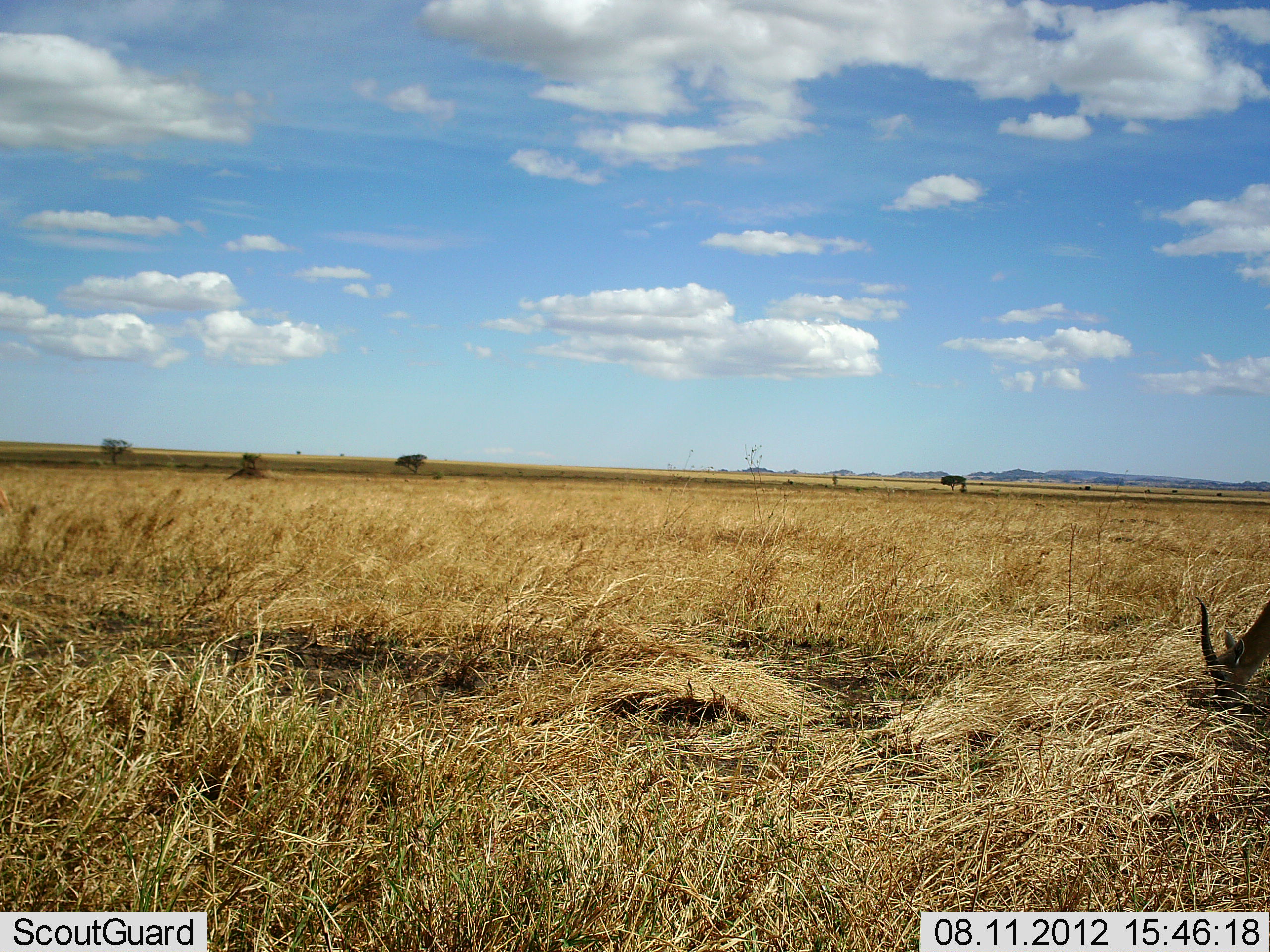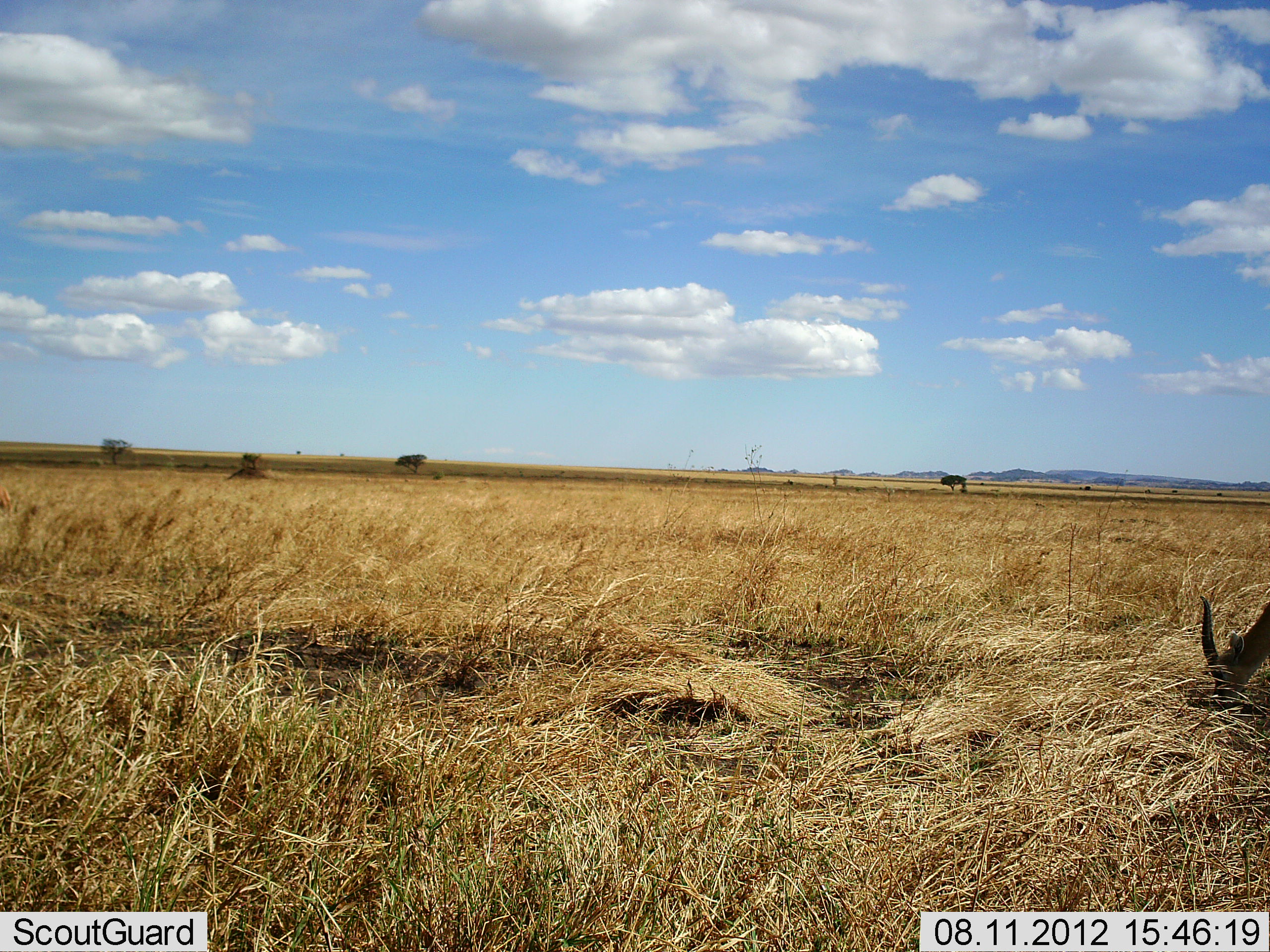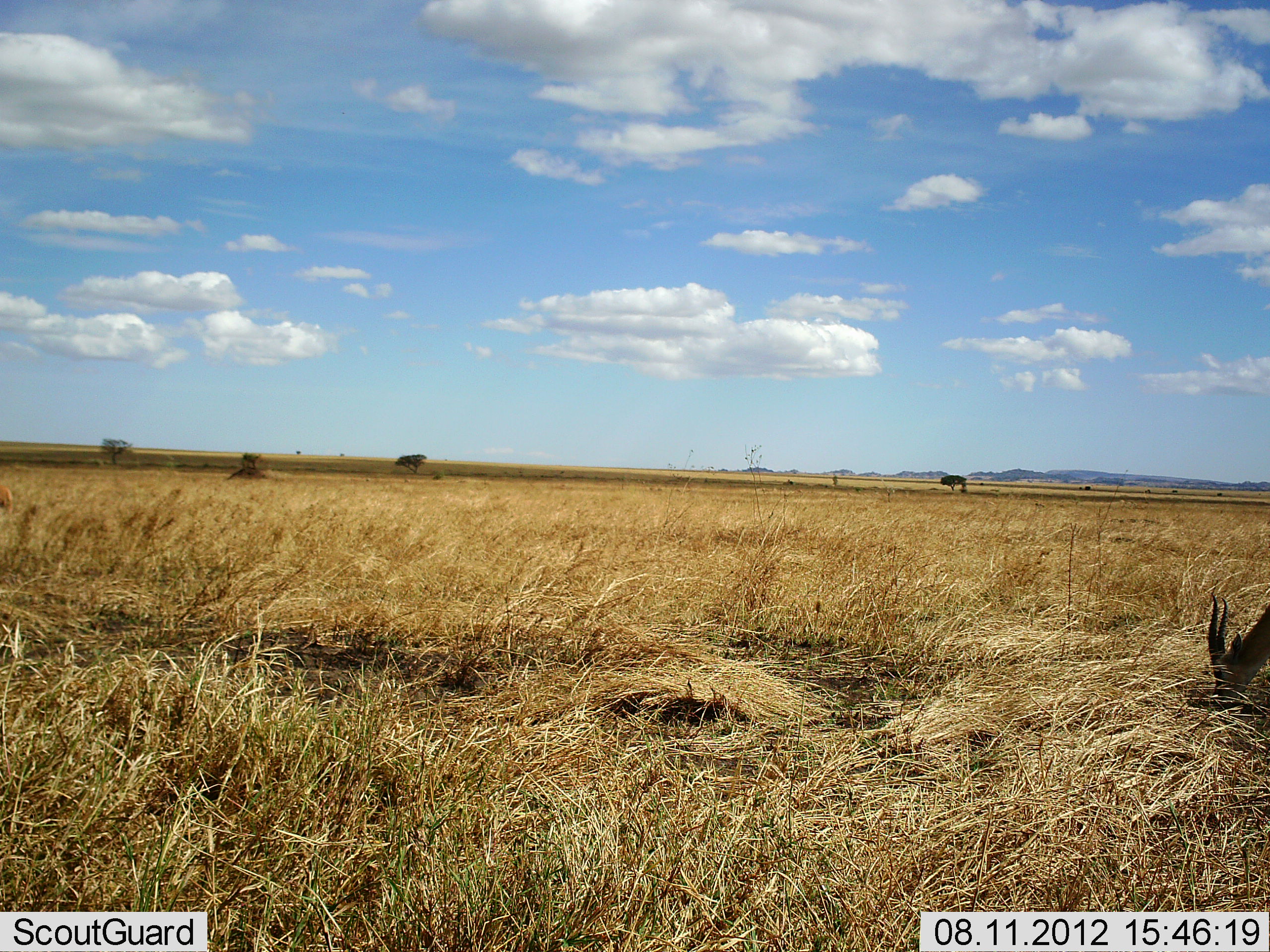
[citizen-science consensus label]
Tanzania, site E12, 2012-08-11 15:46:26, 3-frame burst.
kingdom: Animalia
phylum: Chordata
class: Mammalia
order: Artiodactyla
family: Bovidae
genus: Eudorcas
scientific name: Eudorcas thomsonii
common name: thomson's gazelle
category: gazellethomsons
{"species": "gazellethomsons (thomson's gazelle) (Eudorcas thomsonii)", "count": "1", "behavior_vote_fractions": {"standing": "20%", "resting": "0%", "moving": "0%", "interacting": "0%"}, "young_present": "0%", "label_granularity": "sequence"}